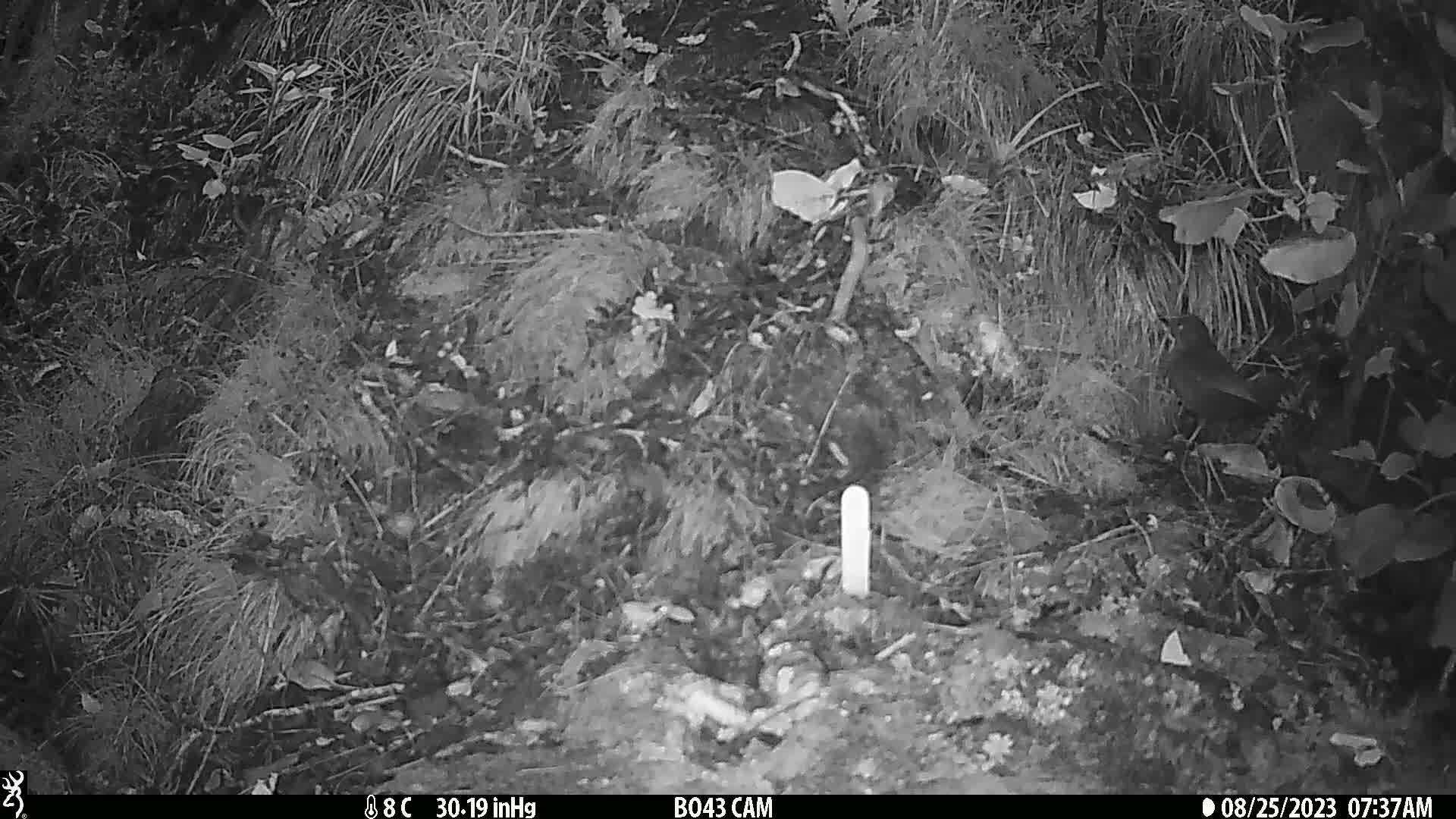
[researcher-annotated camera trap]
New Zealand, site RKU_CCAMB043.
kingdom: Animalia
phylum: Chordata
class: Aves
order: Passeriformes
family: Turdidae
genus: Turdus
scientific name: Turdus merula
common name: eurasian blackbird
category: blackbird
Blackbird (eurasian blackbird) (Turdus merula).